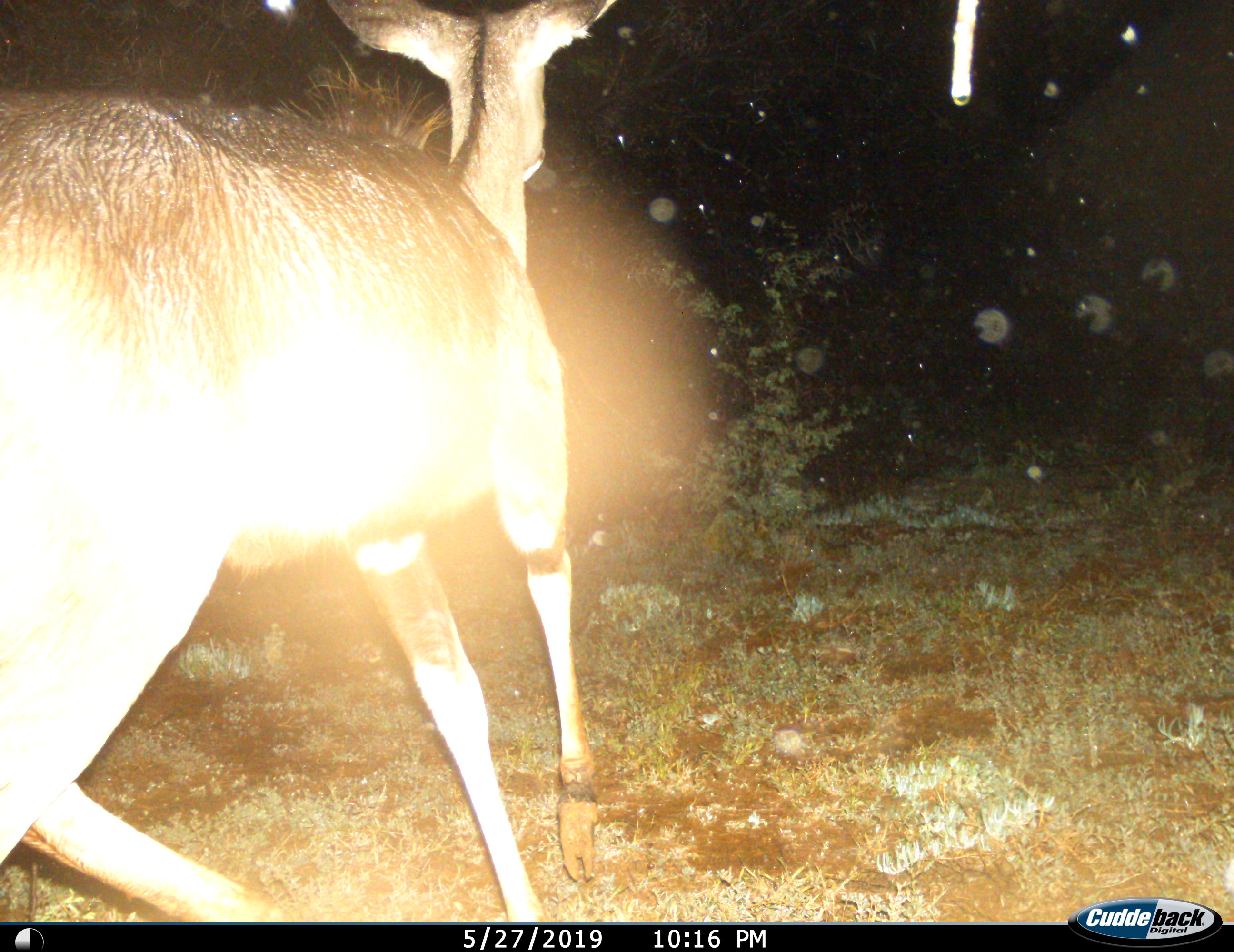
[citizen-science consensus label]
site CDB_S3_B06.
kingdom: Animalia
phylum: Chordata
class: Mammalia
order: Artiodactyla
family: Bovidae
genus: Tragelaphus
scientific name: Tragelaphus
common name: kudu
Kudu (Tragelaphus), count 1. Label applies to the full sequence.